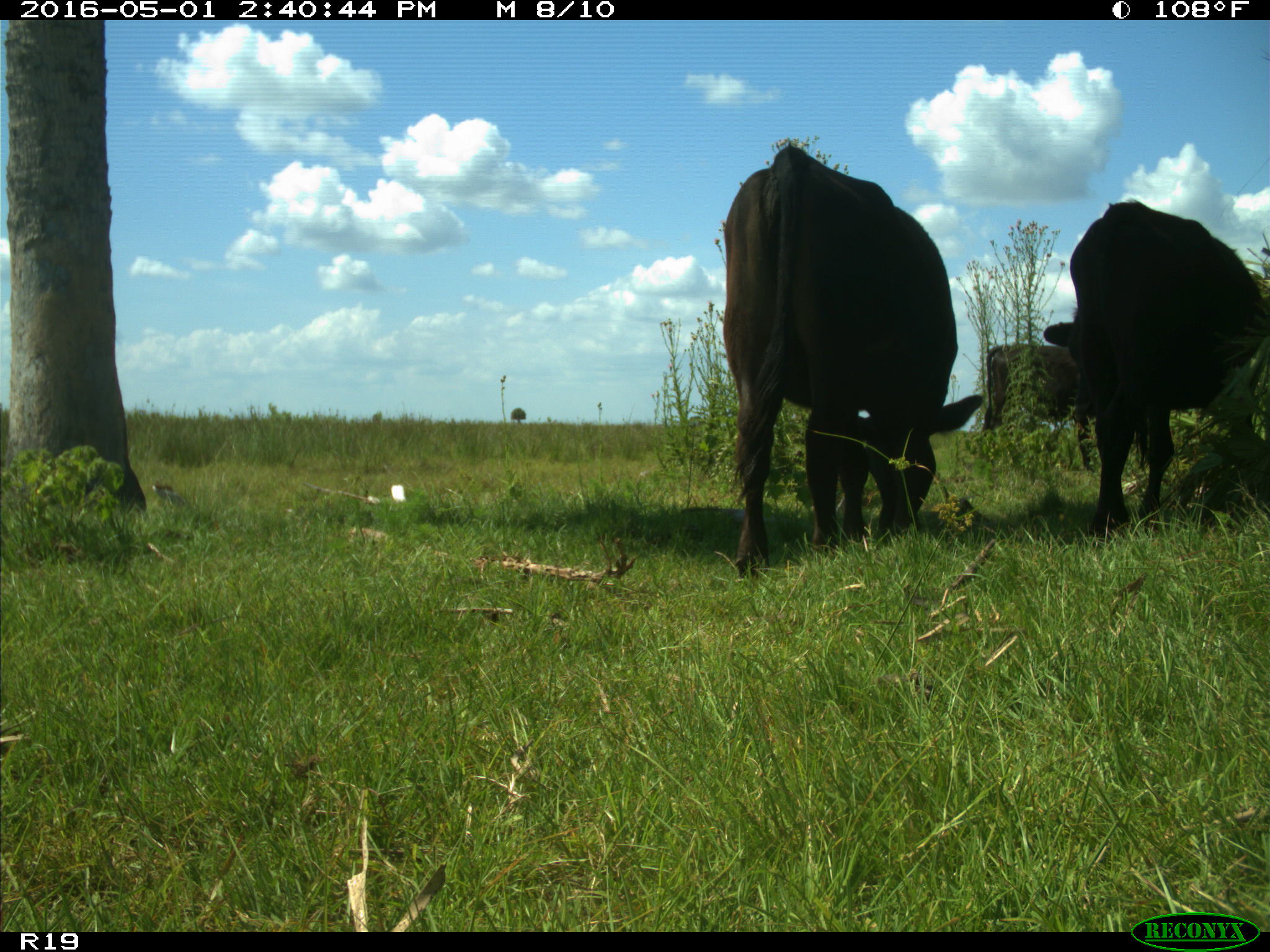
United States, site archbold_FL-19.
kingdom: Animalia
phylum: Chordata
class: Mammalia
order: Artiodactyla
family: Bovidae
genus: Bos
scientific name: Bos taurus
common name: domestic cow